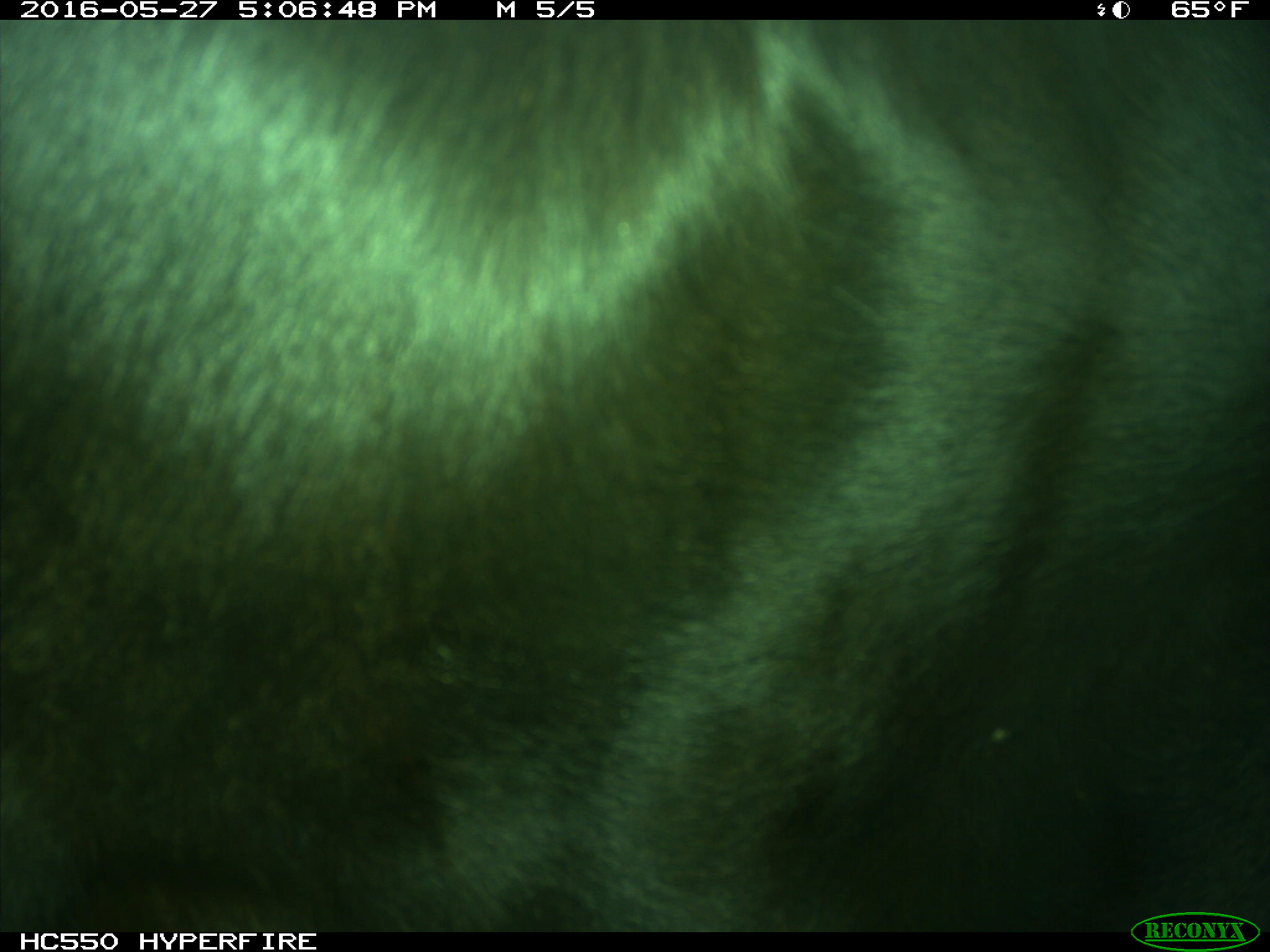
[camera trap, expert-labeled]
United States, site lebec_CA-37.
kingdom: Animalia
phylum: Chordata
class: Mammalia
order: Artiodactyla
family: Bovidae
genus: Bos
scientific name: Bos taurus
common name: domestic cow